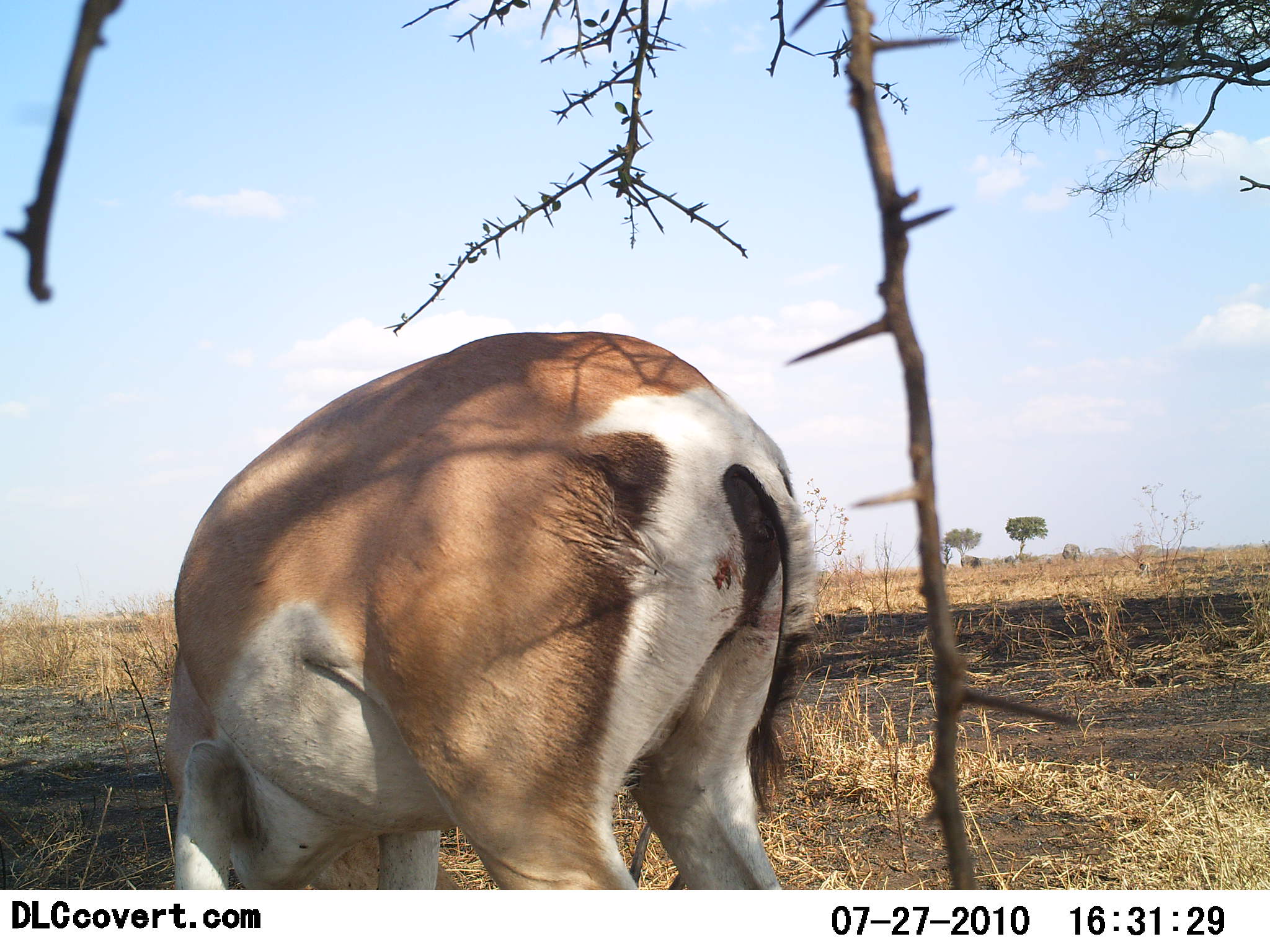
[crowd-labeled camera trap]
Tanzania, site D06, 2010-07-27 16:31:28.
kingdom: Animalia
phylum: Chordata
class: Mammalia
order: Artiodactyla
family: Bovidae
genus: Nanger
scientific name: Nanger granti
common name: grant's gazelle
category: gazellegrants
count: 1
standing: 25%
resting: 0%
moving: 0%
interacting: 6%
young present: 6%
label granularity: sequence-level